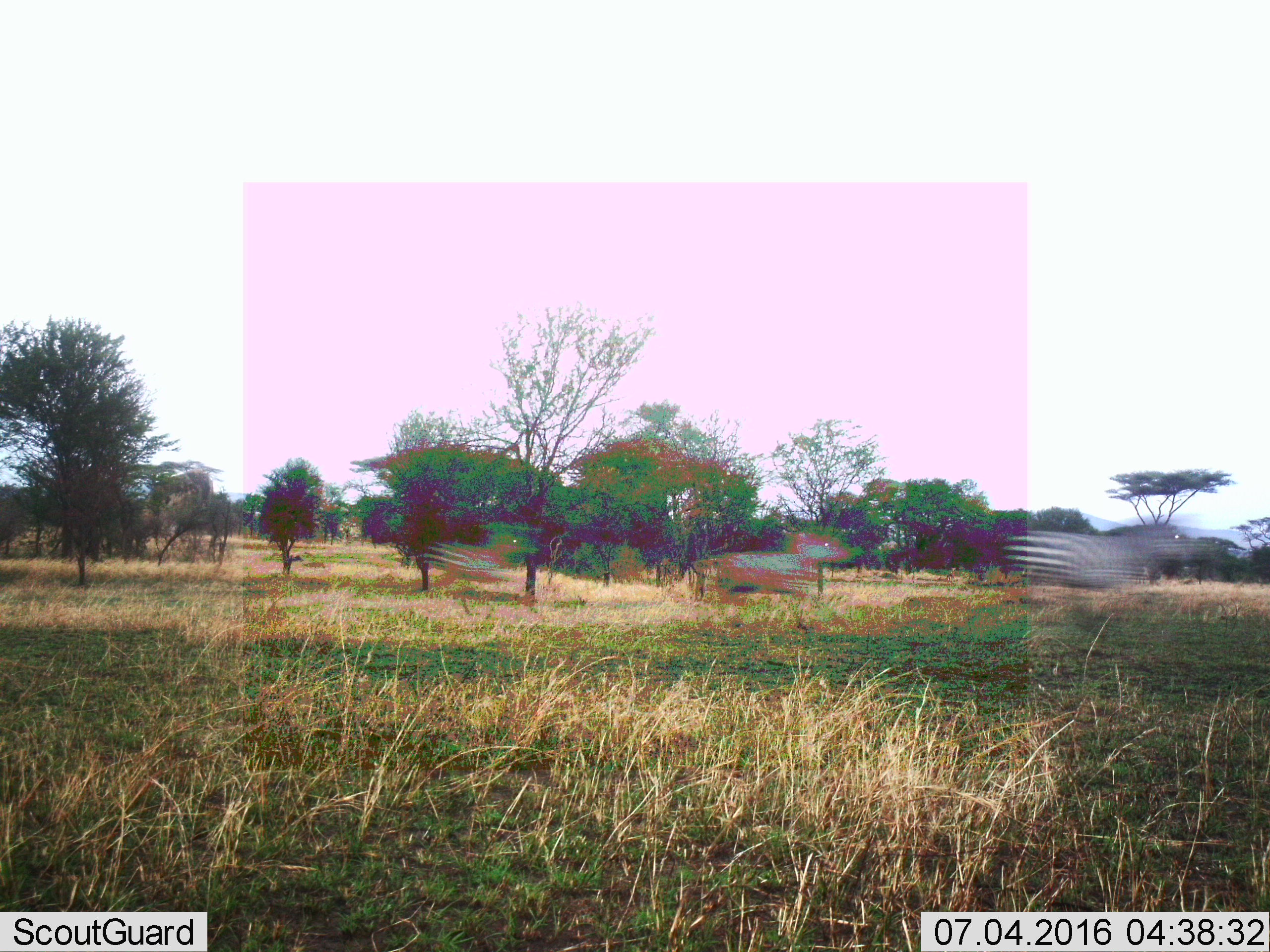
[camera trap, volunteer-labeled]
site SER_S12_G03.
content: unidentified animal